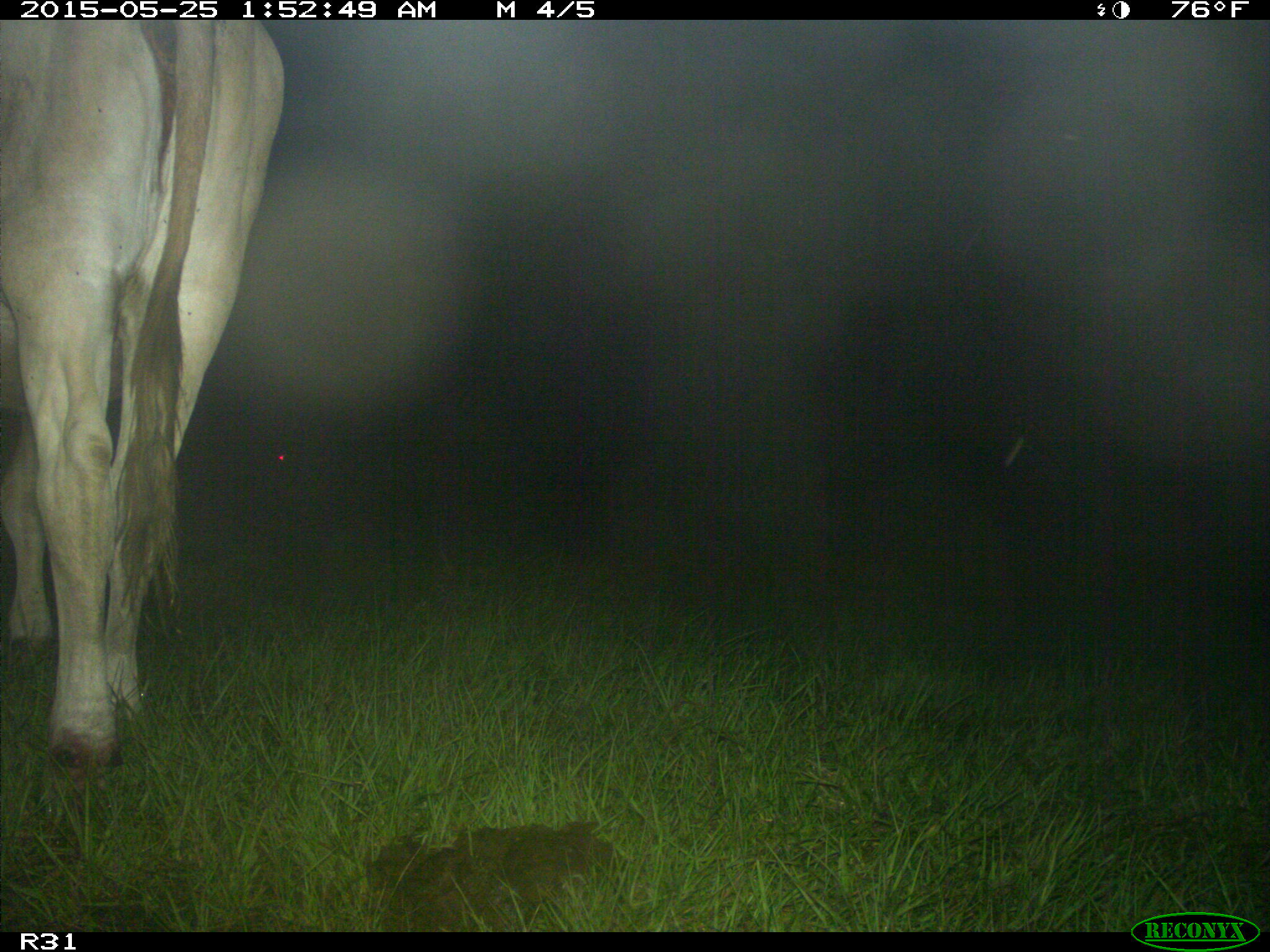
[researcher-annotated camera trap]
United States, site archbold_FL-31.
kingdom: Animalia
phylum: Chordata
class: Mammalia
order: Artiodactyla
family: Bovidae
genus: Bos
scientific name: Bos taurus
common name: domestic cow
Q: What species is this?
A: Bos taurus (domestic cow).